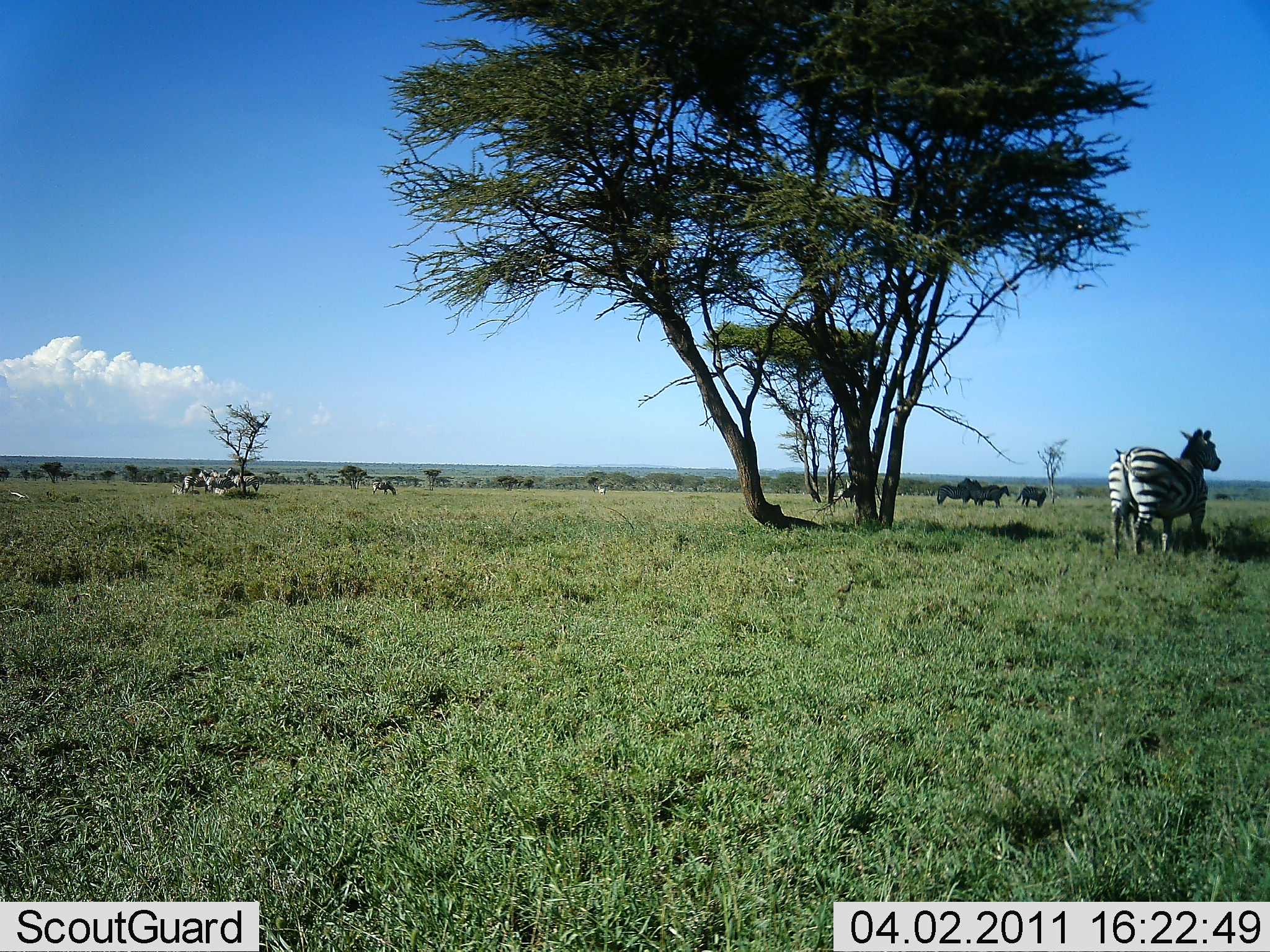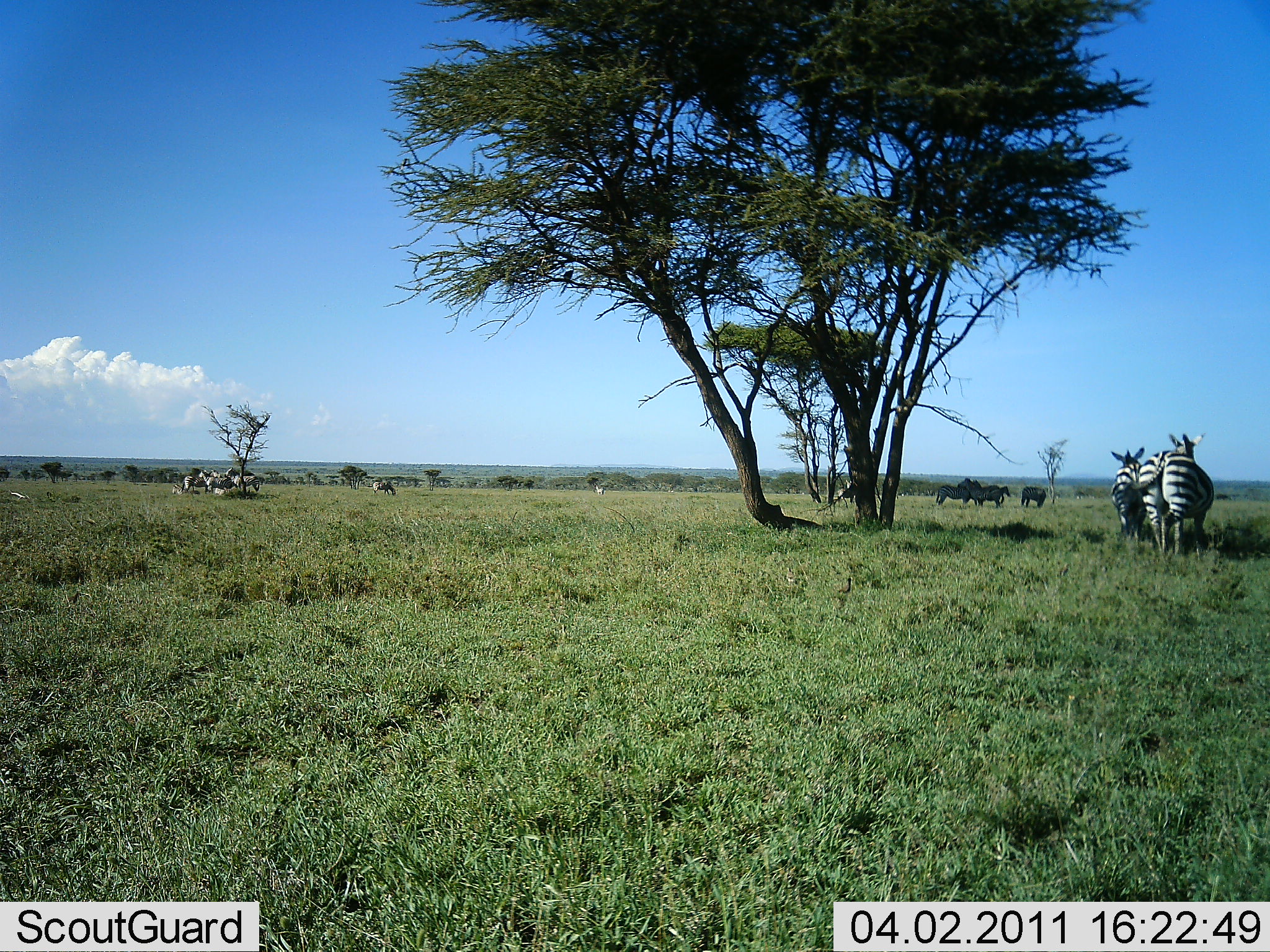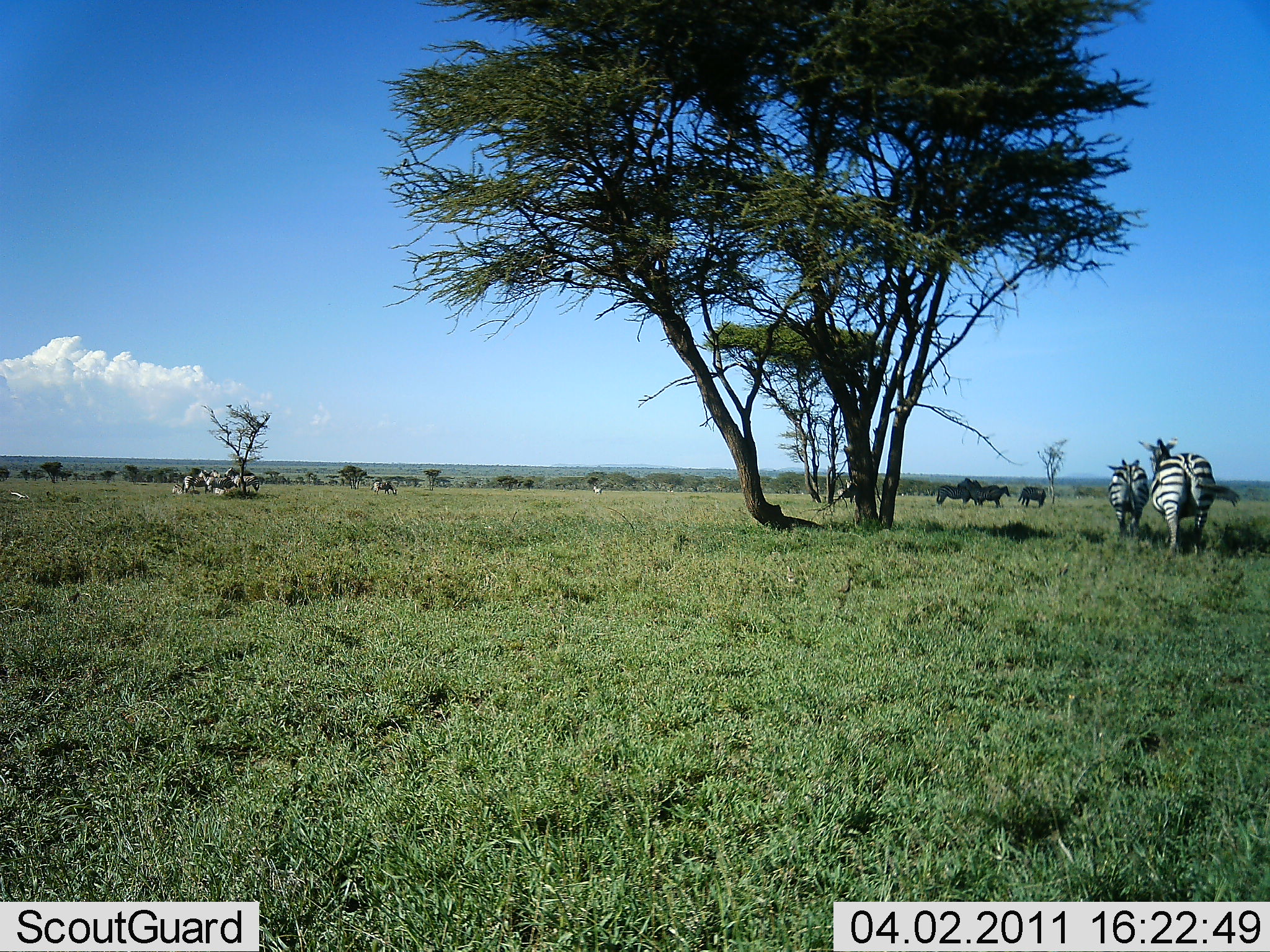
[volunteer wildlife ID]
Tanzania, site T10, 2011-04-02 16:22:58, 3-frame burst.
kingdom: Animalia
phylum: Chordata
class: Mammalia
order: Perissodactyla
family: Equidae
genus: Equus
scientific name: Equus quagga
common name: plains zebra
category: zebra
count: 4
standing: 65%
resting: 0%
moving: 59%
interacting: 18%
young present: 0%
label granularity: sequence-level